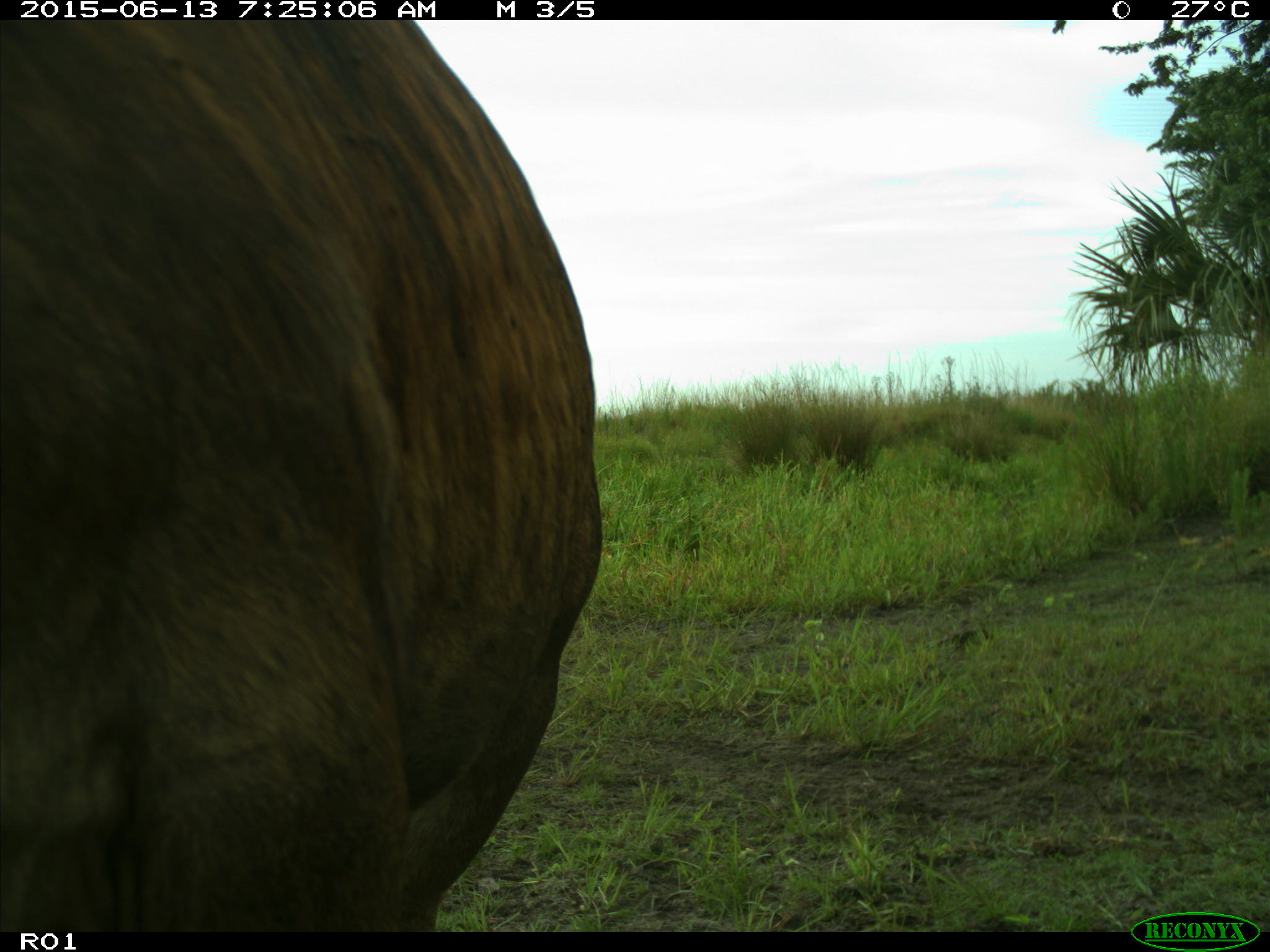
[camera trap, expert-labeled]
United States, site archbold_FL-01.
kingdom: Animalia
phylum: Chordata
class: Mammalia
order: Artiodactyla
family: Bovidae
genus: Bos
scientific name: Bos taurus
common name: domestic cow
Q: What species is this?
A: Bos taurus (domestic cow).